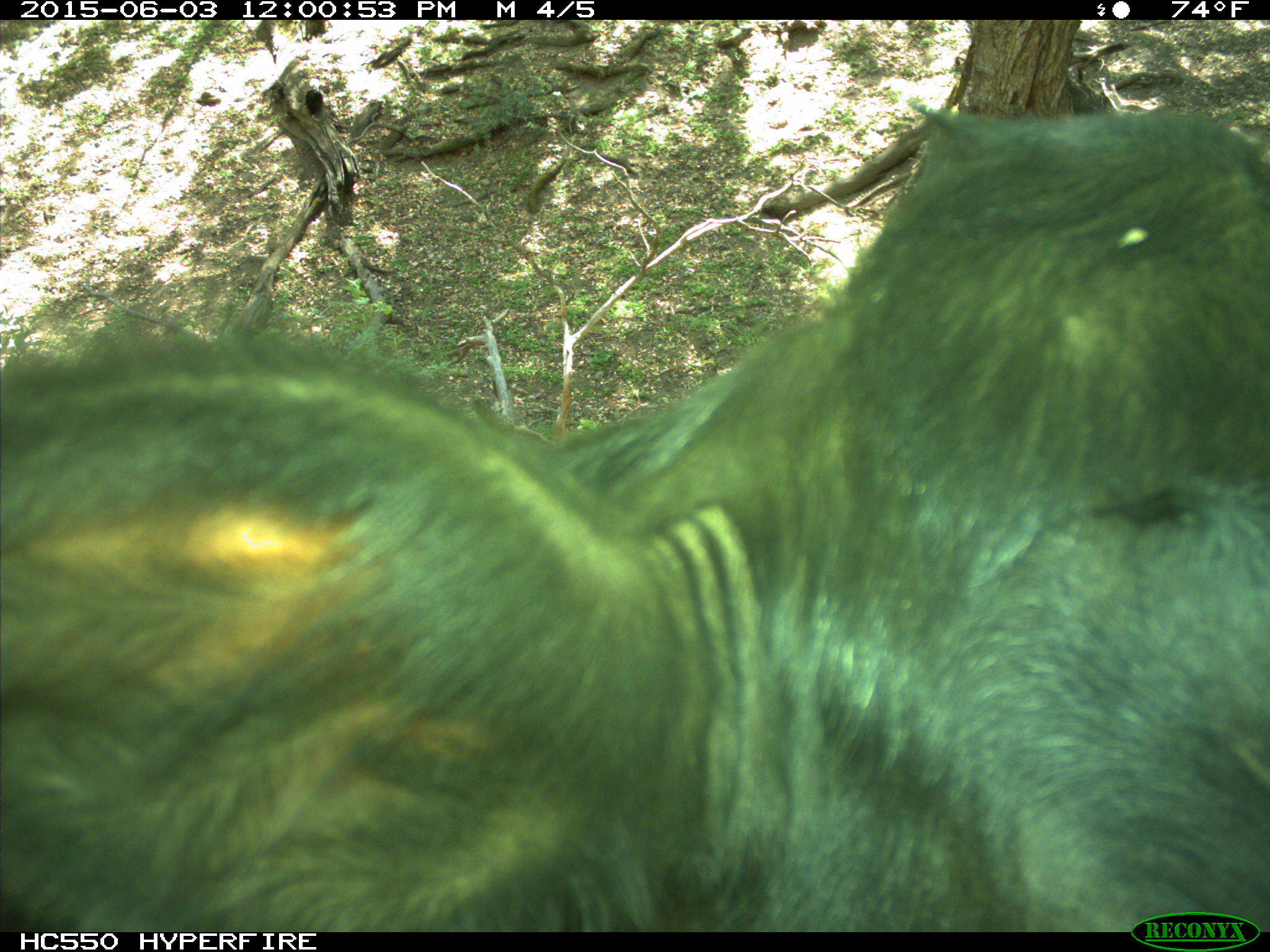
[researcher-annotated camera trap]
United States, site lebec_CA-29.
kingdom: Animalia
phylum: Chordata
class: Mammalia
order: Artiodactyla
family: Bovidae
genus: Bos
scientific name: Bos taurus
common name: domestic cow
Bos taurus (domestic cow).